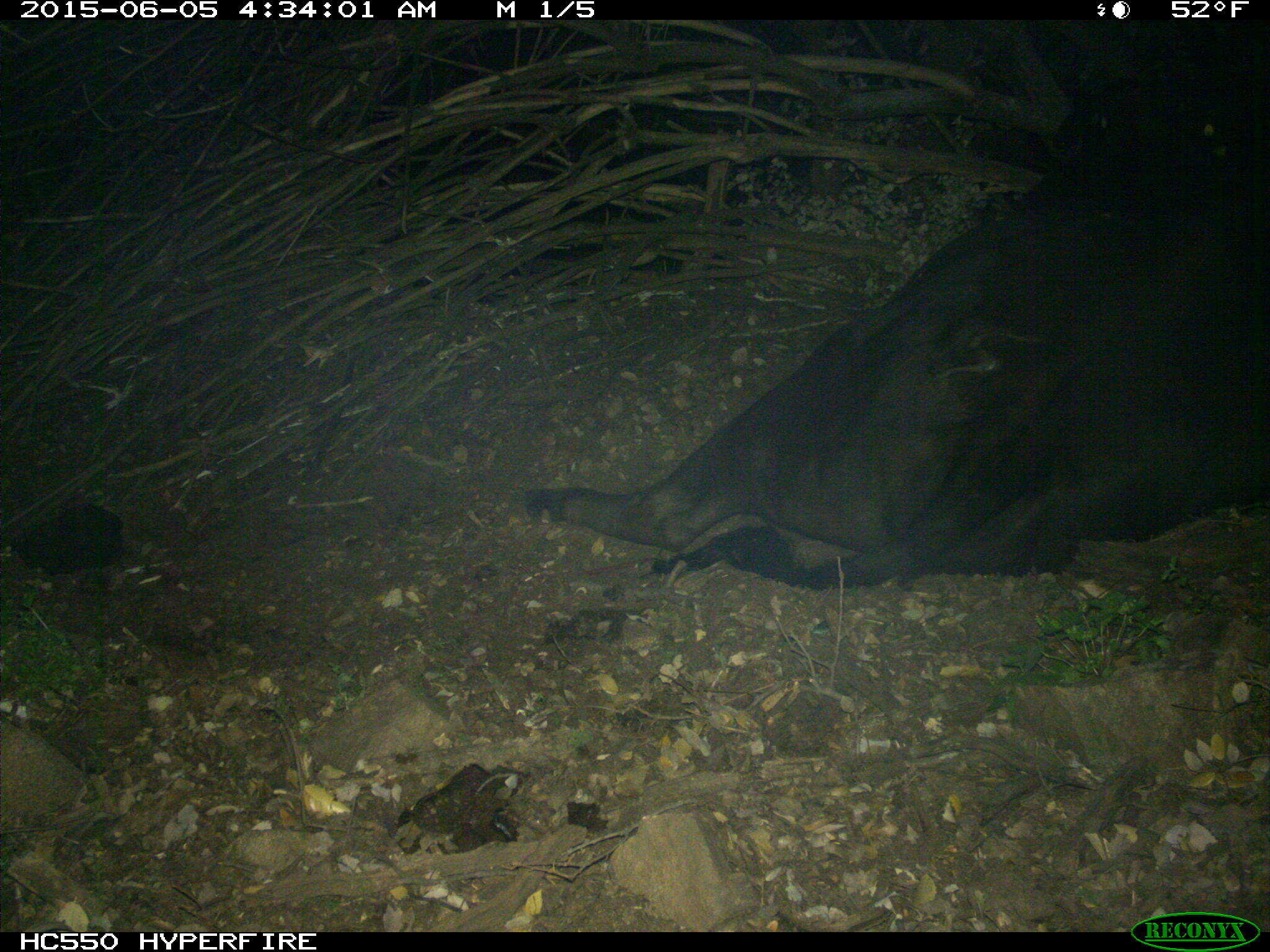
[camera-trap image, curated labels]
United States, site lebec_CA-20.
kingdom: Animalia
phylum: Chordata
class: Mammalia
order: Artiodactyla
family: Bovidae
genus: Bos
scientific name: Bos taurus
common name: domestic cow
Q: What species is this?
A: Bos taurus (domestic cow).